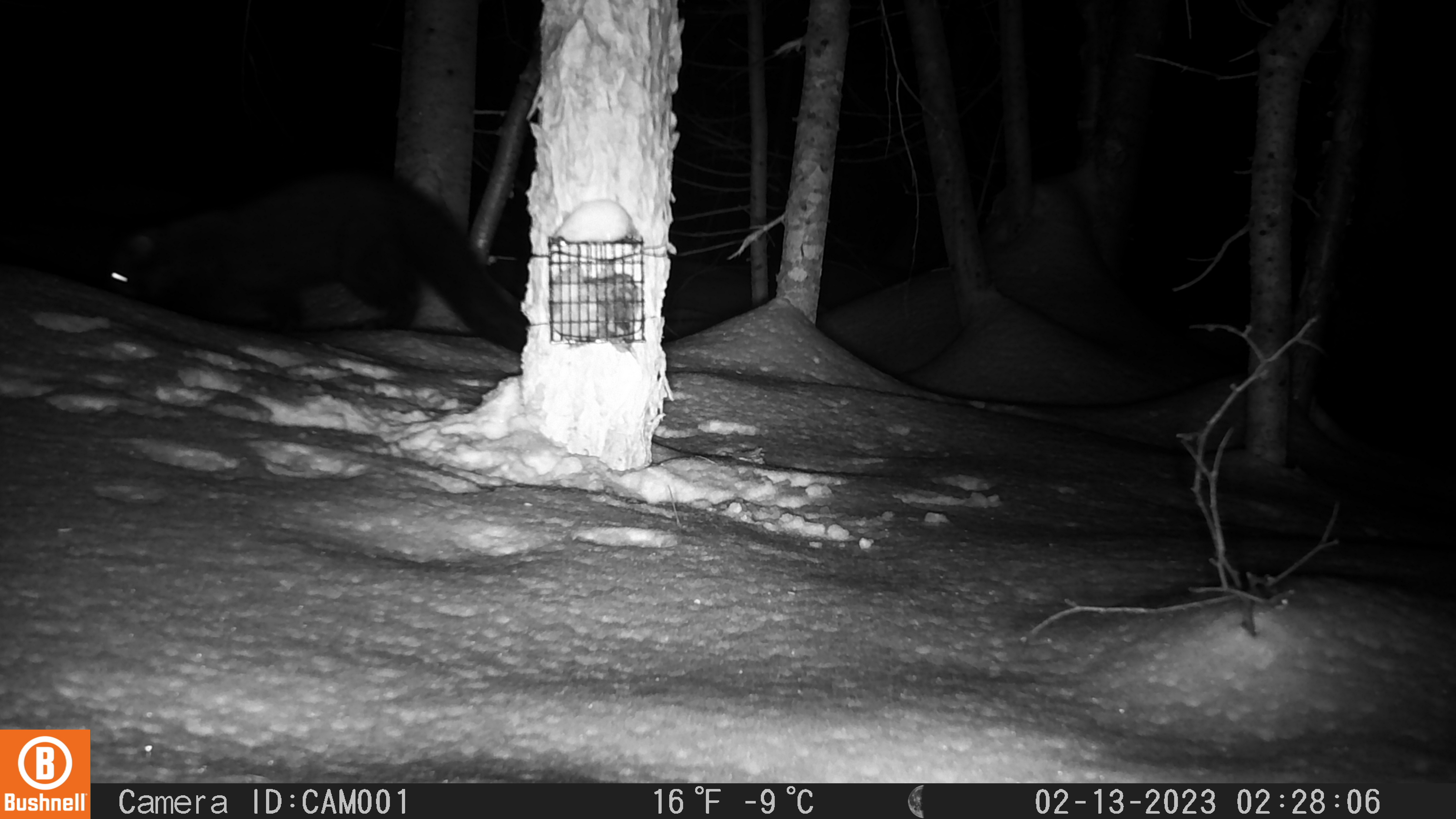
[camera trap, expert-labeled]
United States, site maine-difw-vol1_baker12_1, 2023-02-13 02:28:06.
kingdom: Animalia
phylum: Chordata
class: Mammalia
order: Carnivora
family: Mustelidae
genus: Pekania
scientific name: Pekania pennanti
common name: fisher